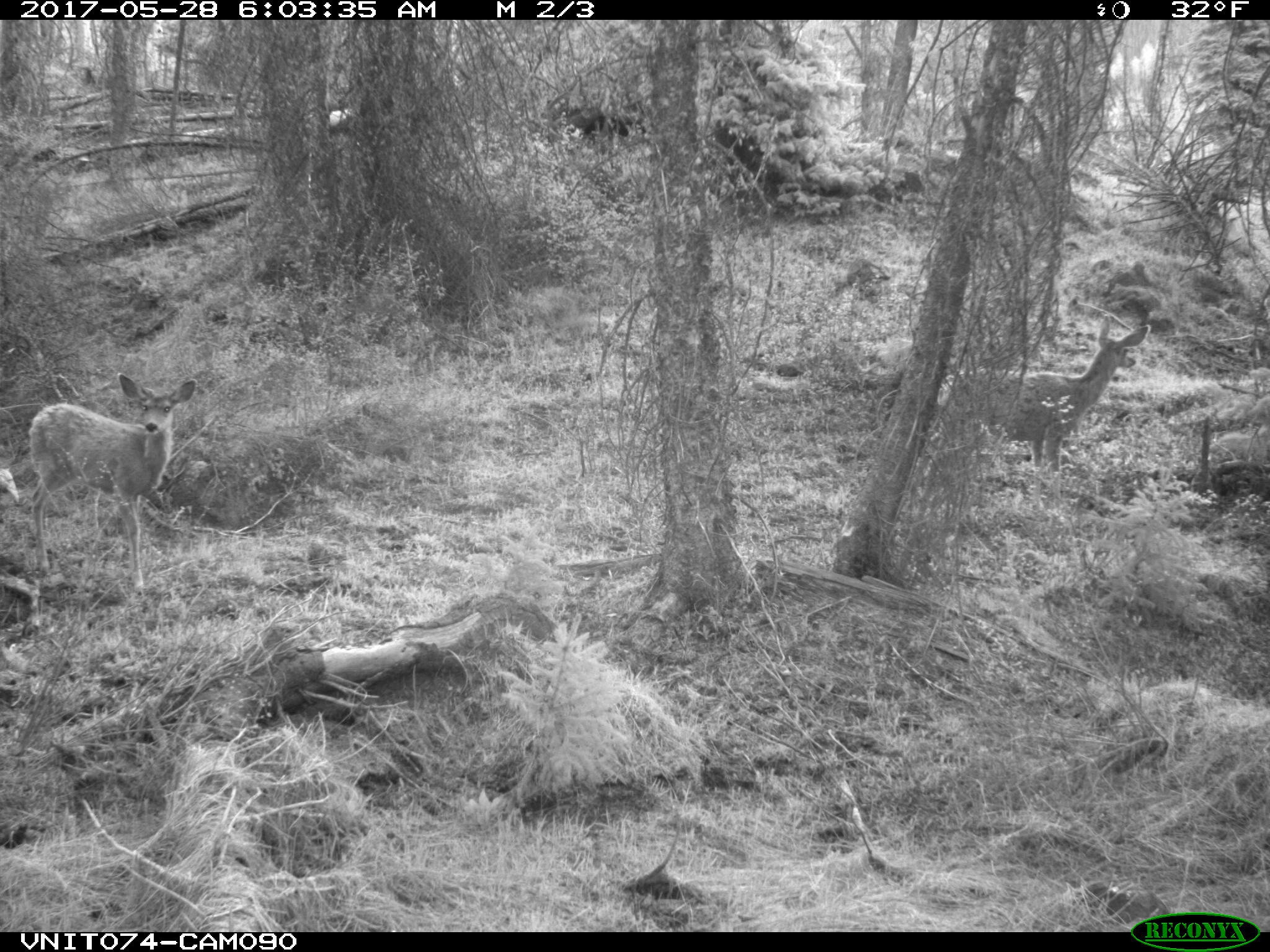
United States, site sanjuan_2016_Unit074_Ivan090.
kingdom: Animalia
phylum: Chordata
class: Mammalia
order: Artiodactyla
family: Cervidae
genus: Odocoileus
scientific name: Odocoileus hemionus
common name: mule deer